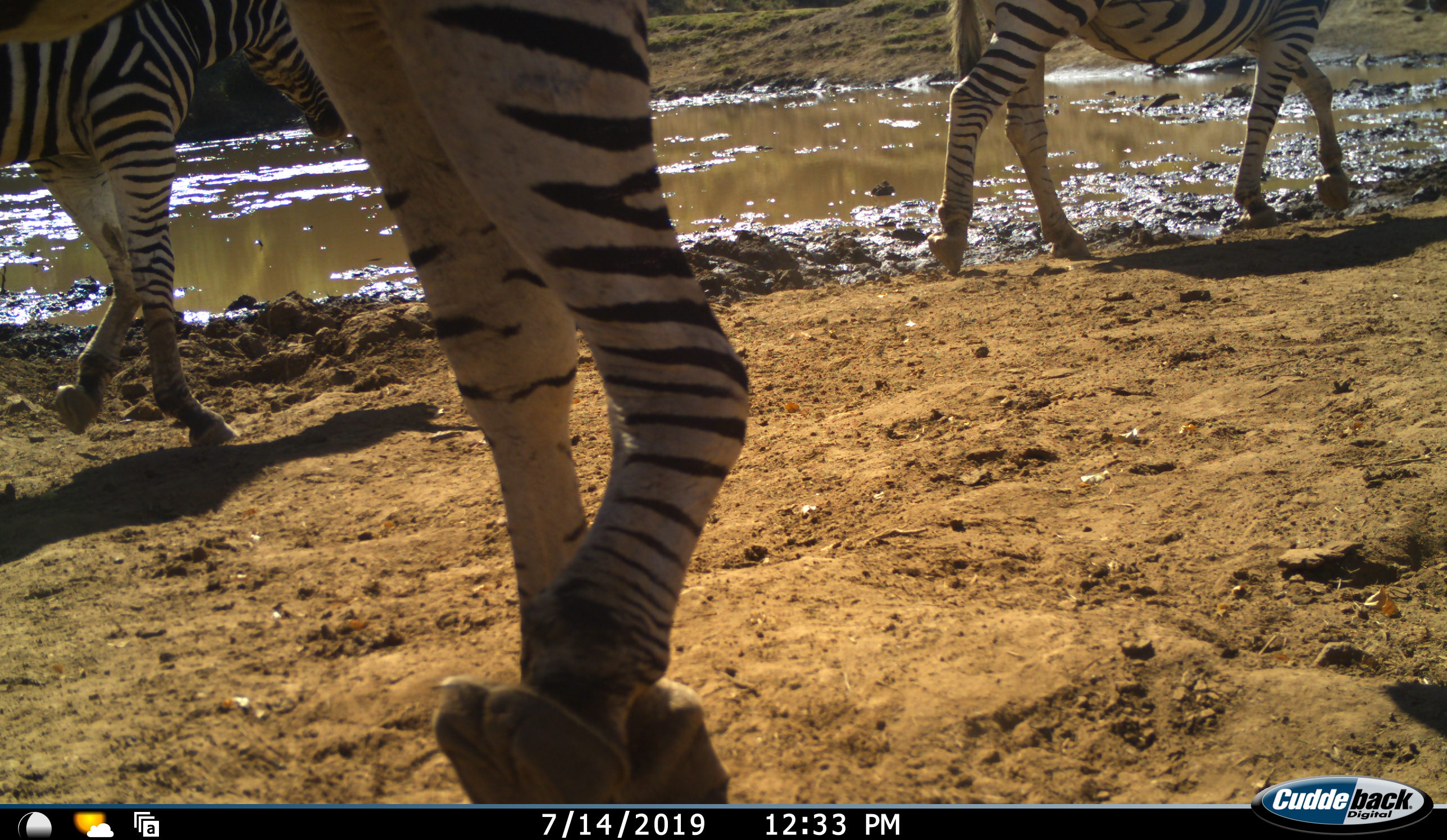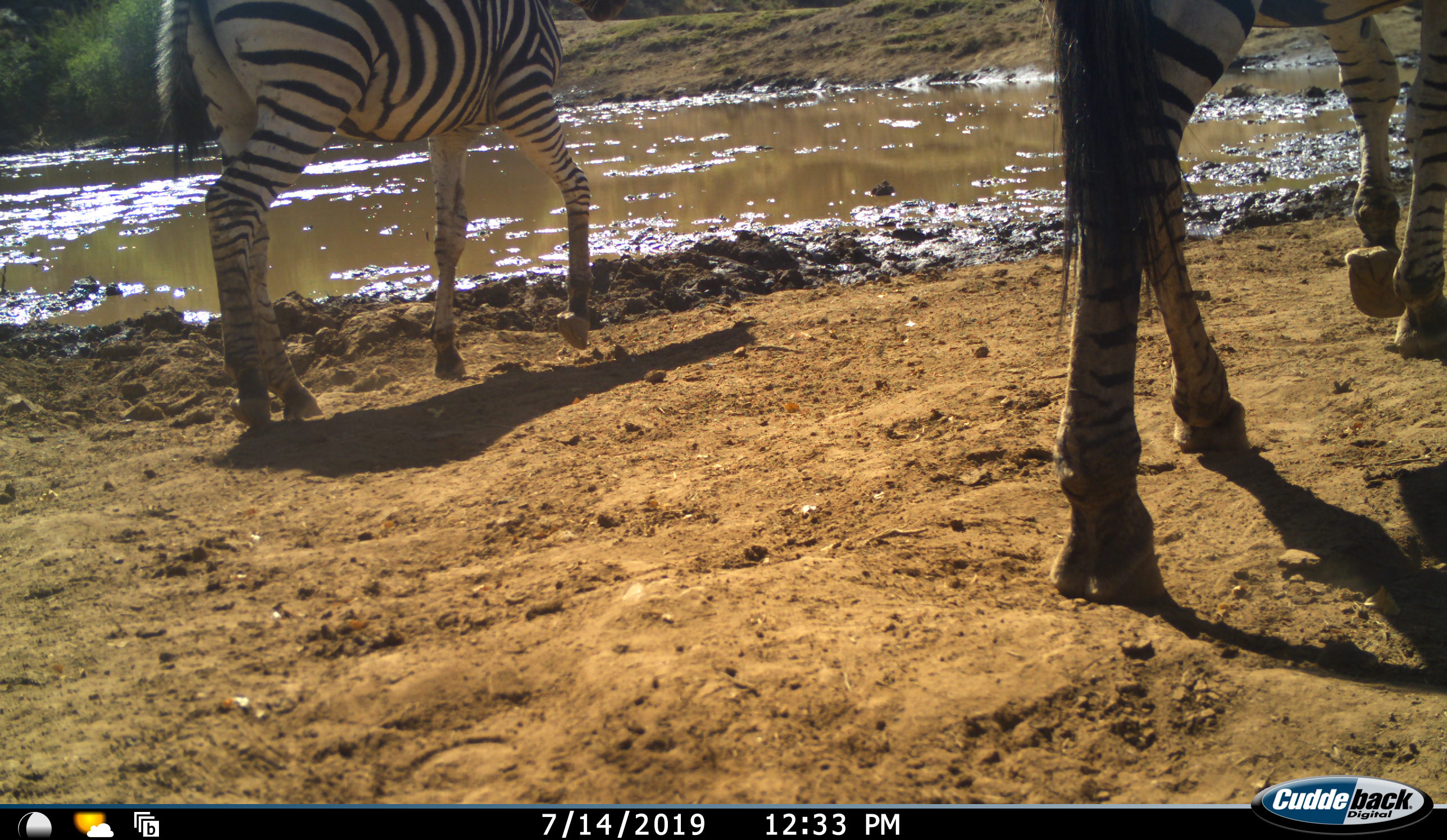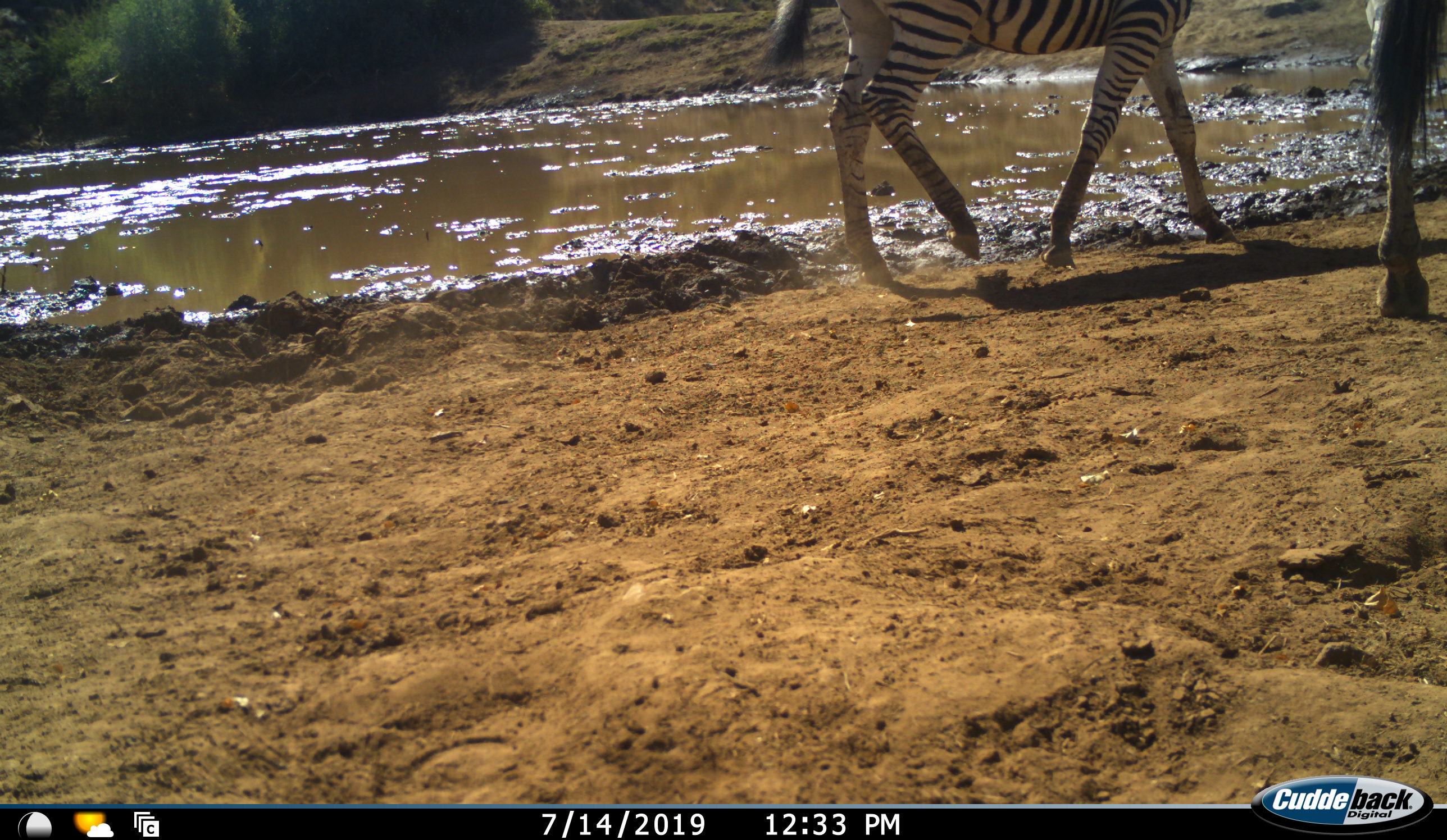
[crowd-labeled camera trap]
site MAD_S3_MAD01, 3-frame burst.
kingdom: Animalia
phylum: Chordata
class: Mammalia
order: Perissodactyla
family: Equidae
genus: Equus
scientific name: Equus quagga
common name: plains zebra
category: zebraplains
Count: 3.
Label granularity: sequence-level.